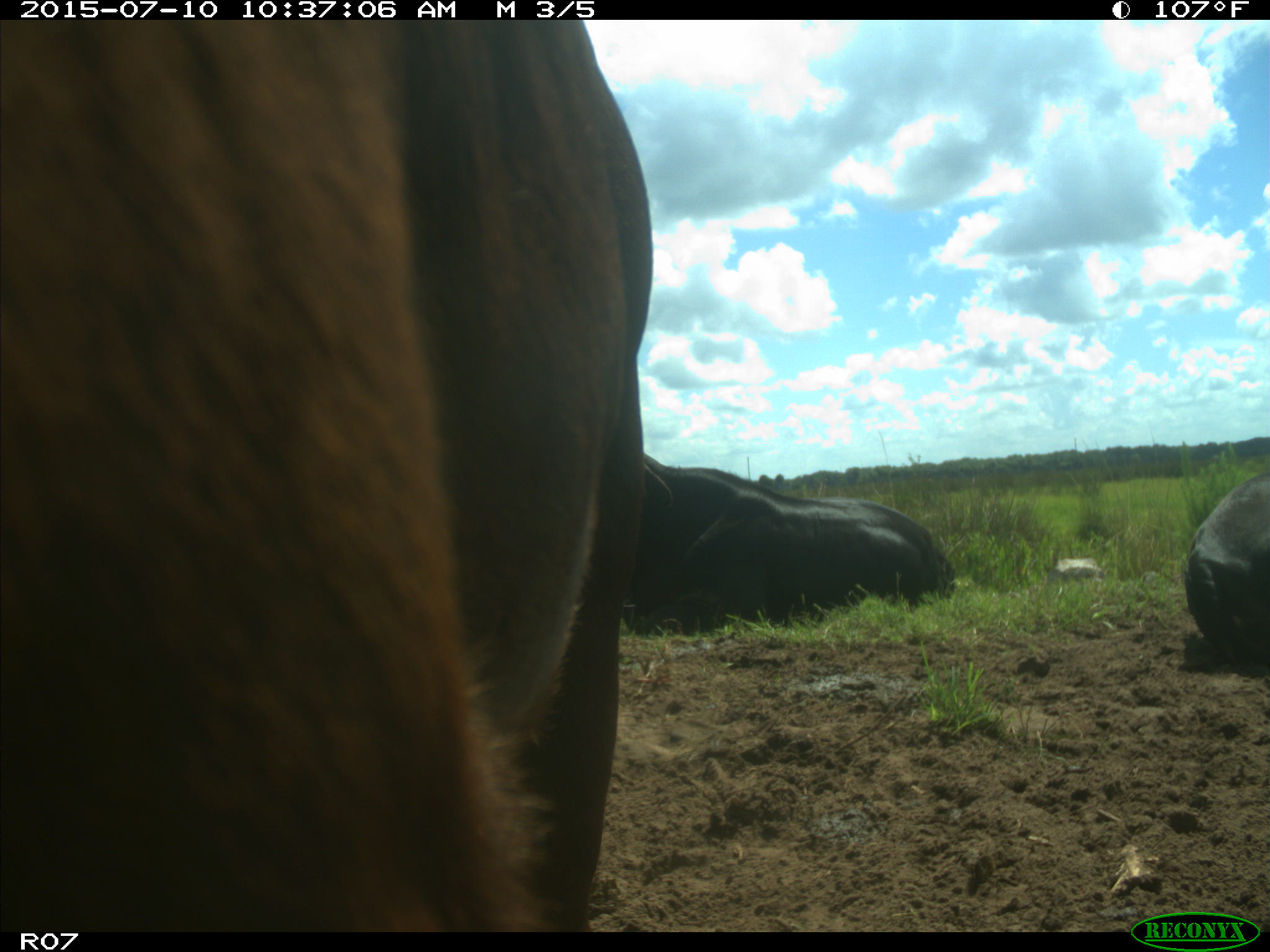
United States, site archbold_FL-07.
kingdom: Animalia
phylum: Chordata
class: Mammalia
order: Artiodactyla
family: Bovidae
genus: Bos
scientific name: Bos taurus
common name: domestic cow